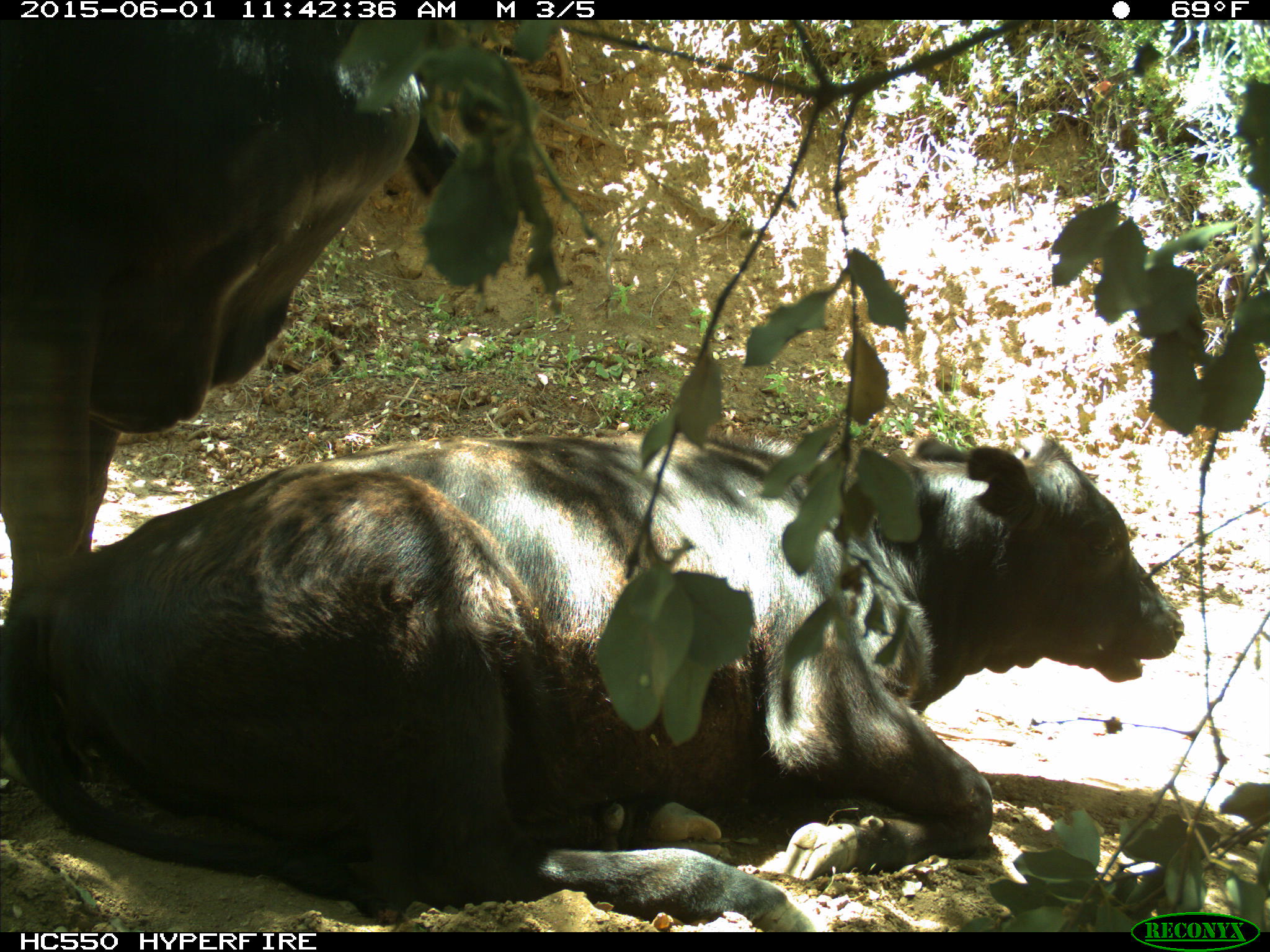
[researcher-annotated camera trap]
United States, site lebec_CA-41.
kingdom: Animalia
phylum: Chordata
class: Mammalia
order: Artiodactyla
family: Bovidae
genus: Bos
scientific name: Bos taurus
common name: domestic cow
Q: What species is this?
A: Bos taurus (domestic cow).